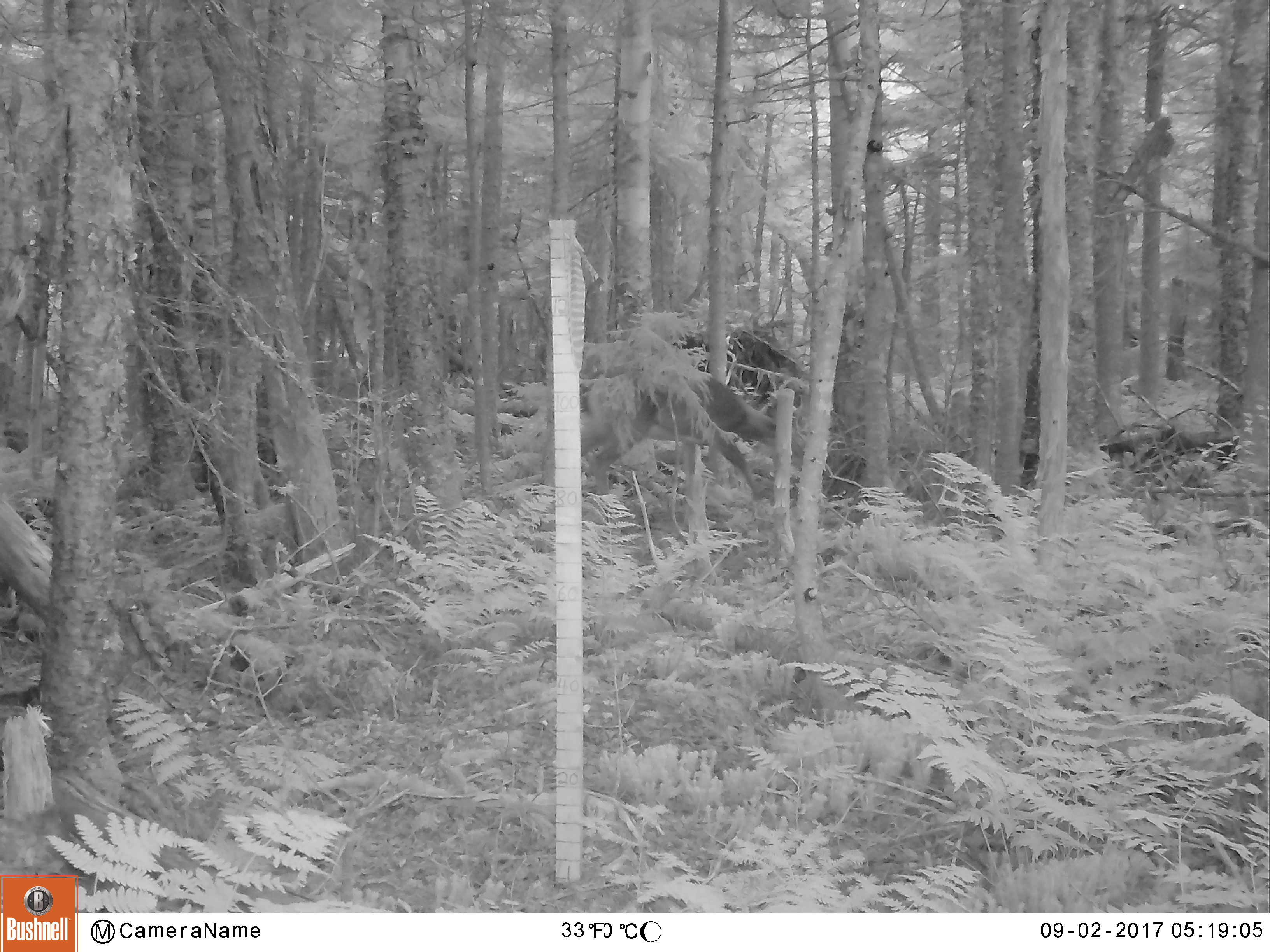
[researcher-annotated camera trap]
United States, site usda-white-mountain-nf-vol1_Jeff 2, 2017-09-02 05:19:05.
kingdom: Animalia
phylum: Chordata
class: Mammalia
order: Artiodactyla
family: Cervidae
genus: Odocoileus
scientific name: Odocoileus virginianus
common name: white-tailed deer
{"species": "white-tailed deer (Odocoileus virginianus)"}